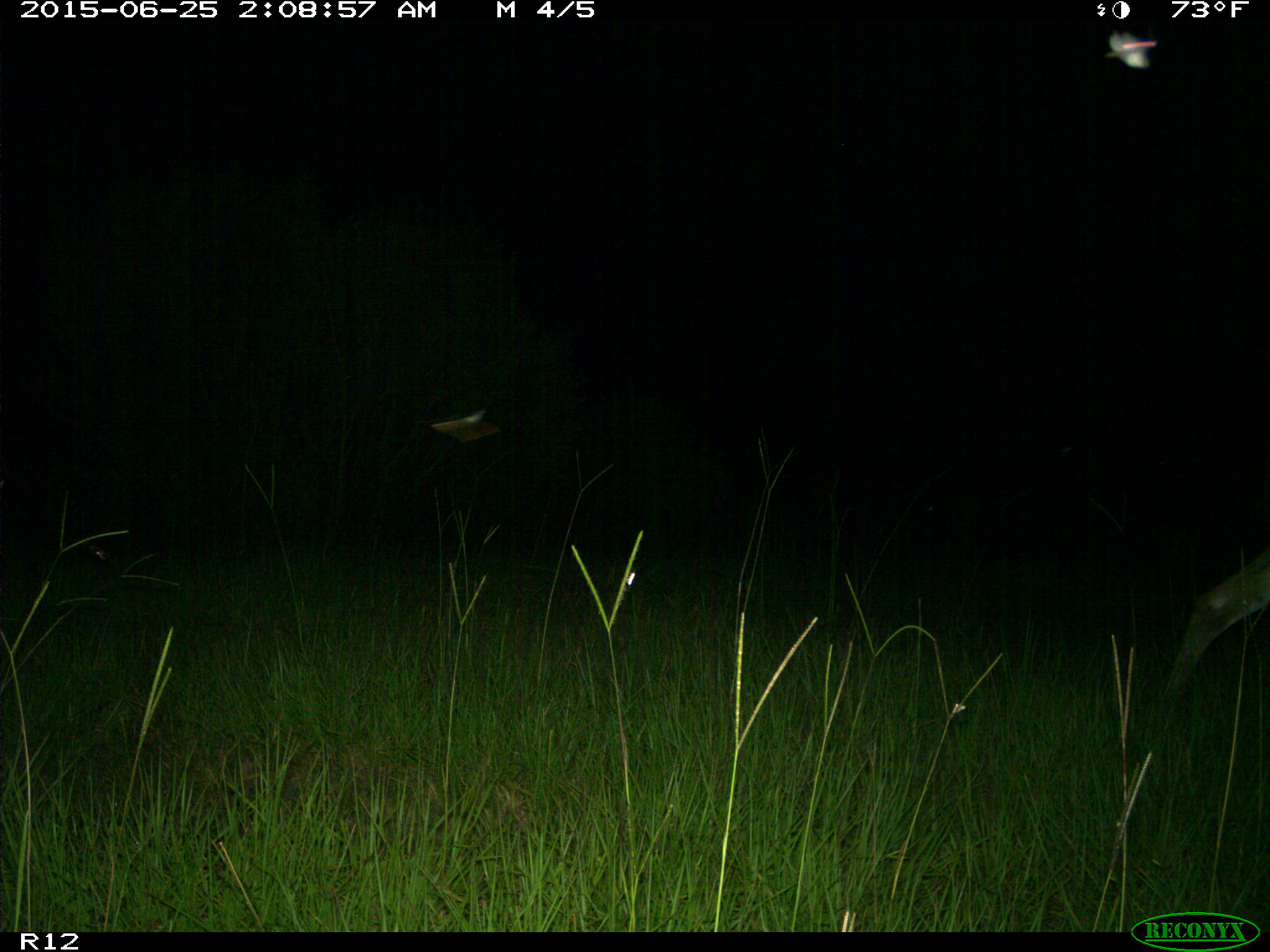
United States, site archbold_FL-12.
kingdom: Animalia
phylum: Chordata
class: Mammalia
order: Artiodactyla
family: Cervidae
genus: Odocoileus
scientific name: Odocoileus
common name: deer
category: unidentified deer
Unidentified deer (deer) (Odocoileus).